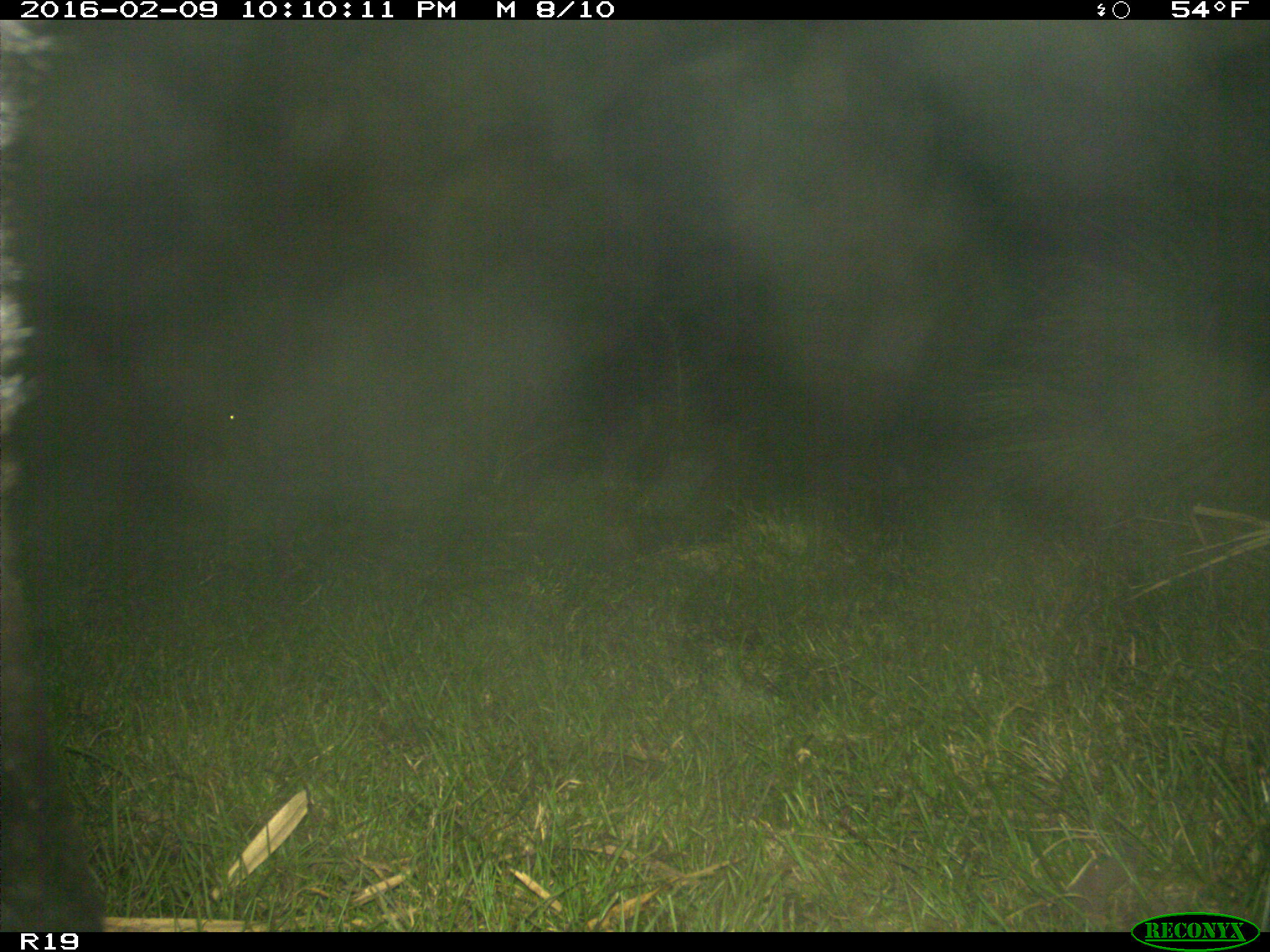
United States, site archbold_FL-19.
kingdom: Animalia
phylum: Chordata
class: Mammalia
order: Artiodactyla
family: Bovidae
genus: Bos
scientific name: Bos taurus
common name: domestic cow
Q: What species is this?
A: Bos taurus (domestic cow).